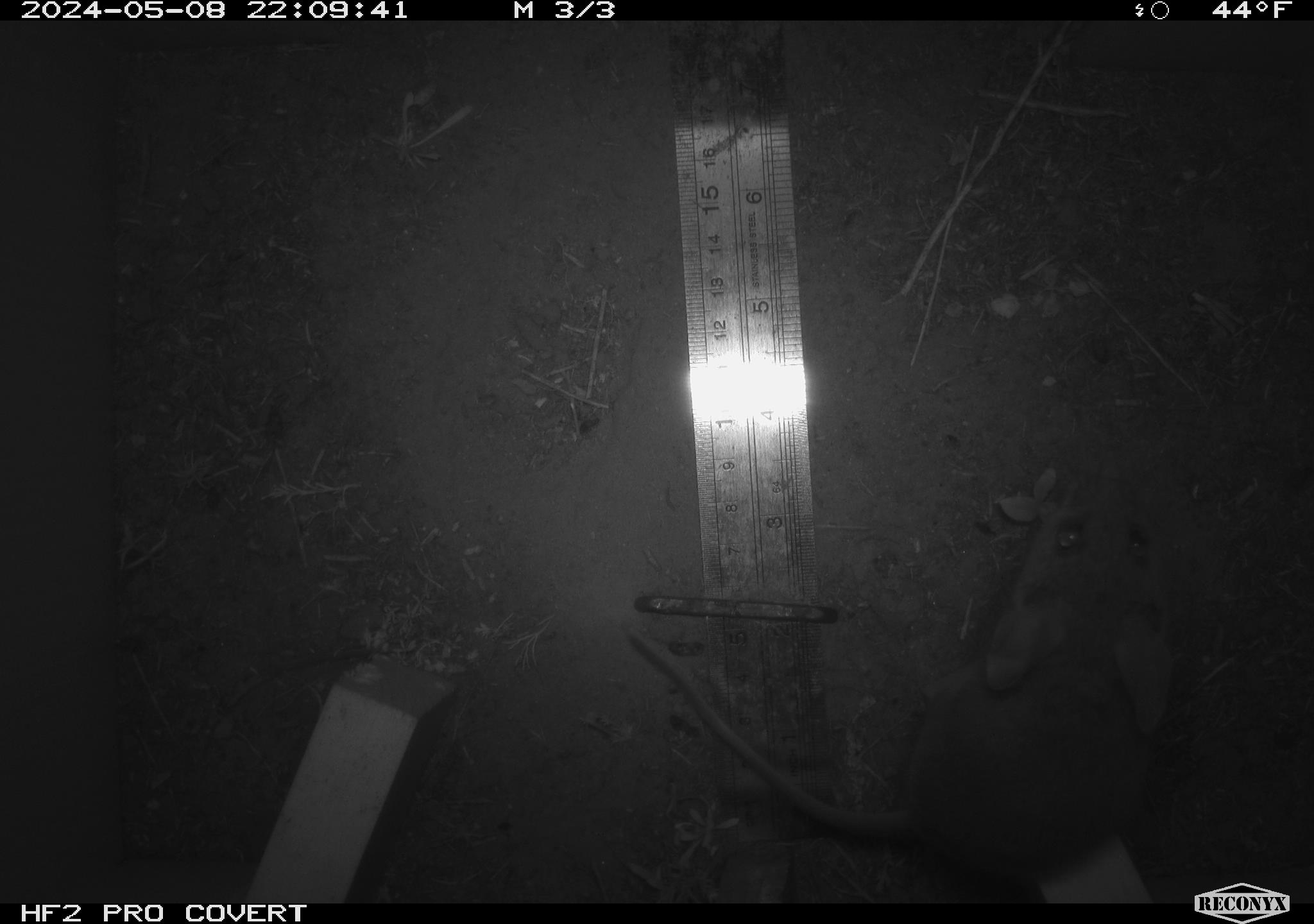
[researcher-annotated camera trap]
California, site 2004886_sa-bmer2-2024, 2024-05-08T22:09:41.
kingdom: Animalia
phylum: Chordata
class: Mammalia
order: Rodentia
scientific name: Rodentia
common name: mouse species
Mouse species (Rodentia).